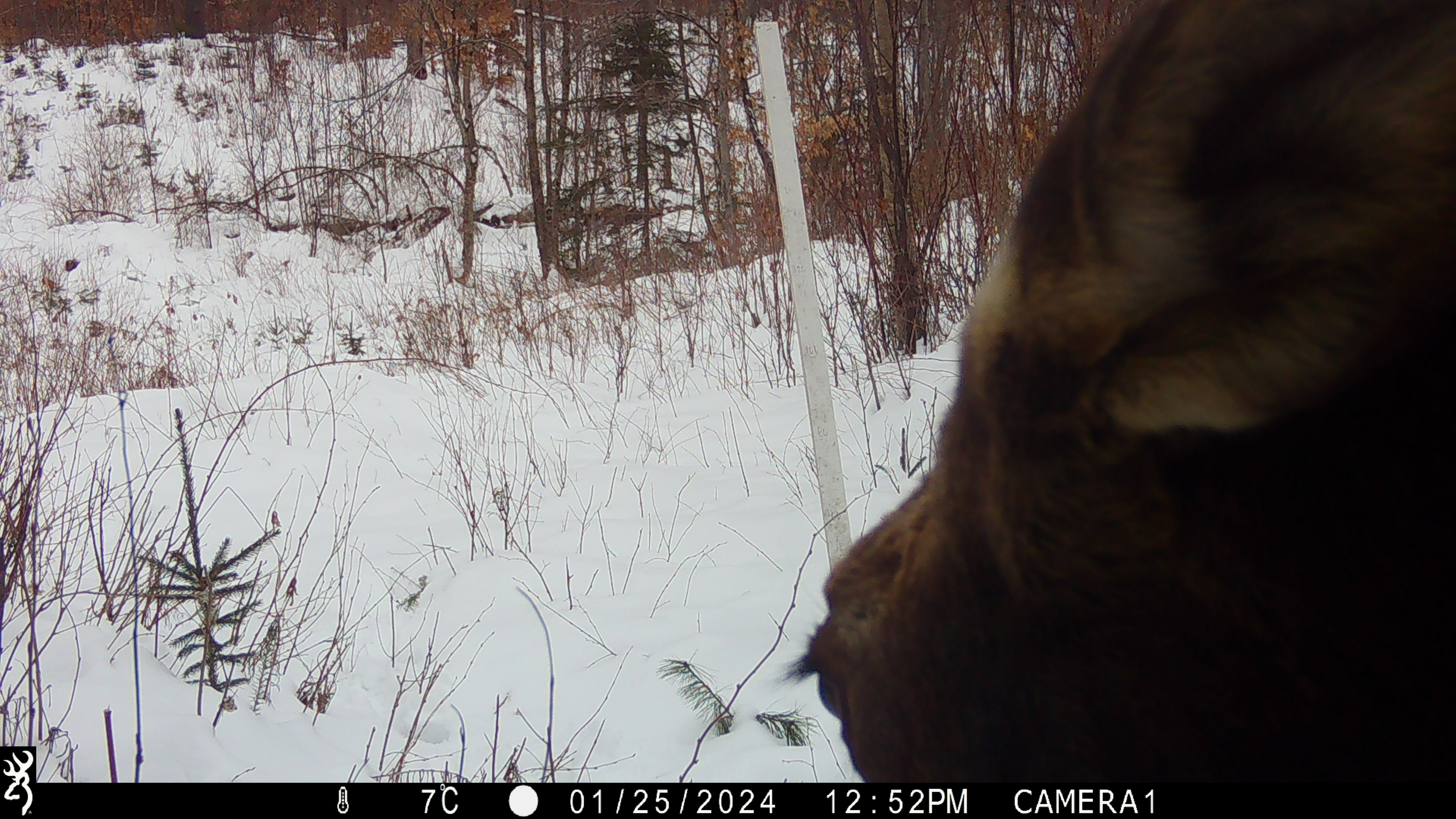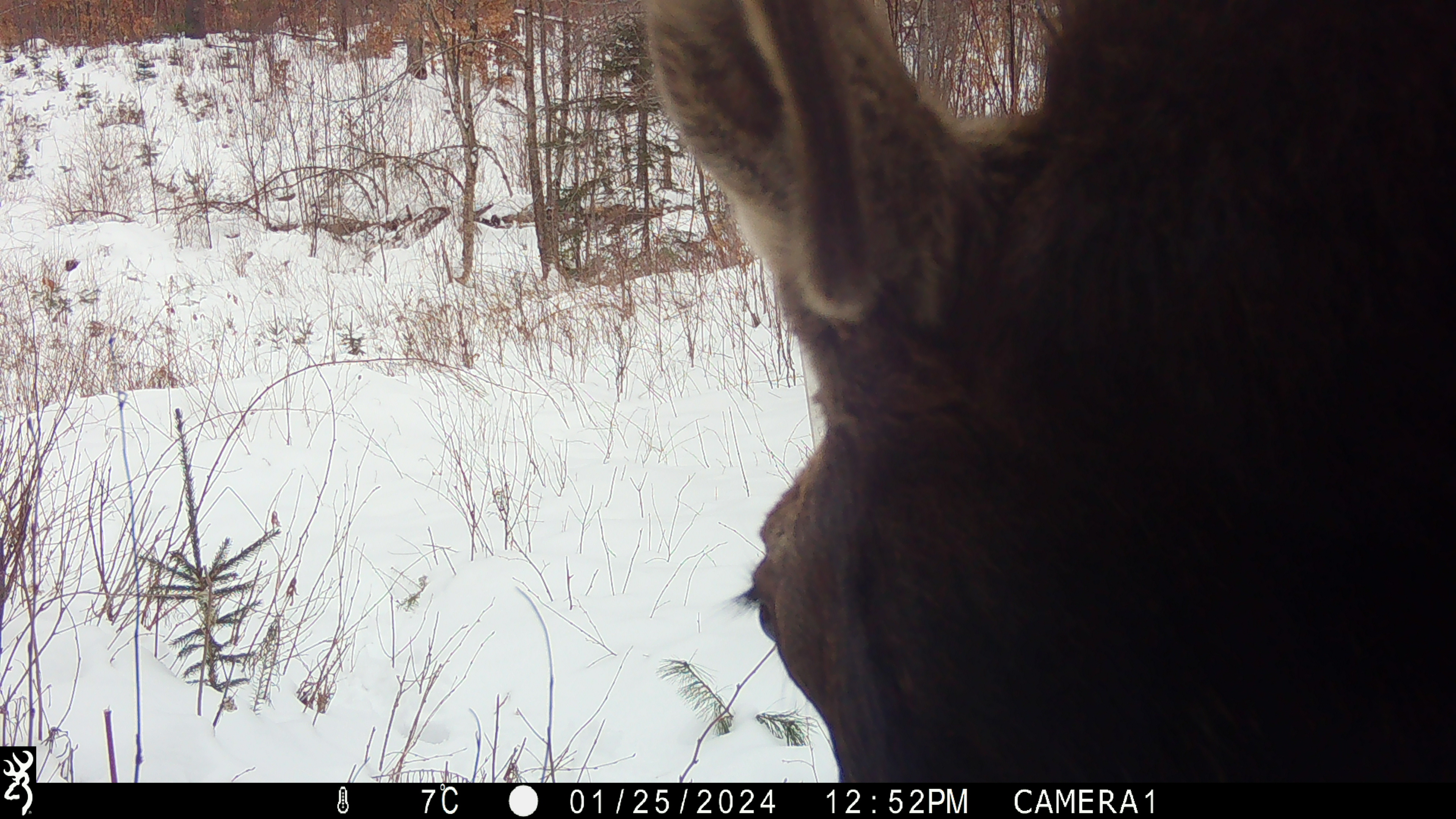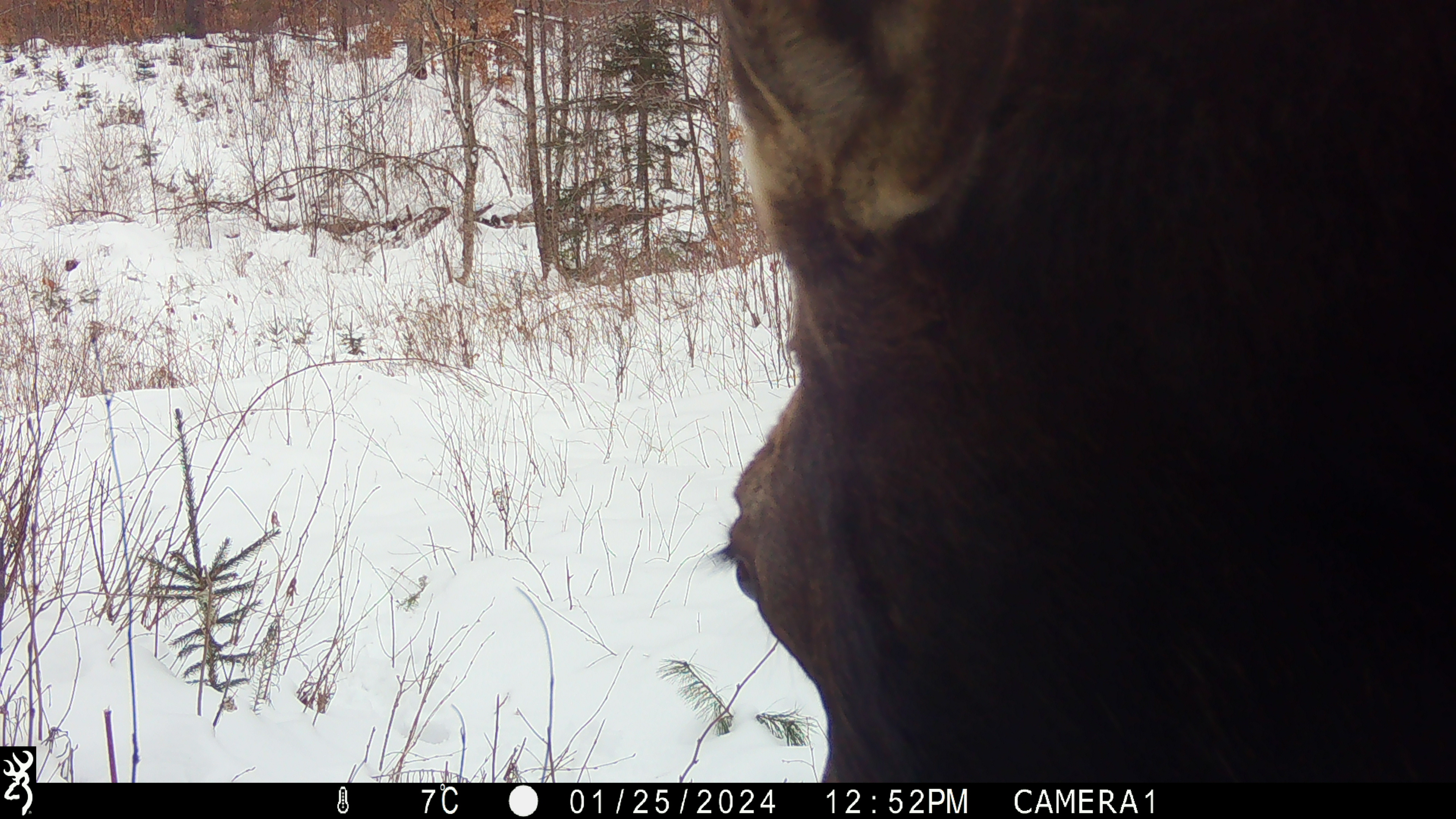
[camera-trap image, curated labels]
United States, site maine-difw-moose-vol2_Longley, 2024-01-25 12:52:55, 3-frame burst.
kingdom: Animalia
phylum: Chordata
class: Mammalia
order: Artiodactyla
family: Cervidae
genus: Alces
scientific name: Alces alces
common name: moose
Moose (Alces alces).